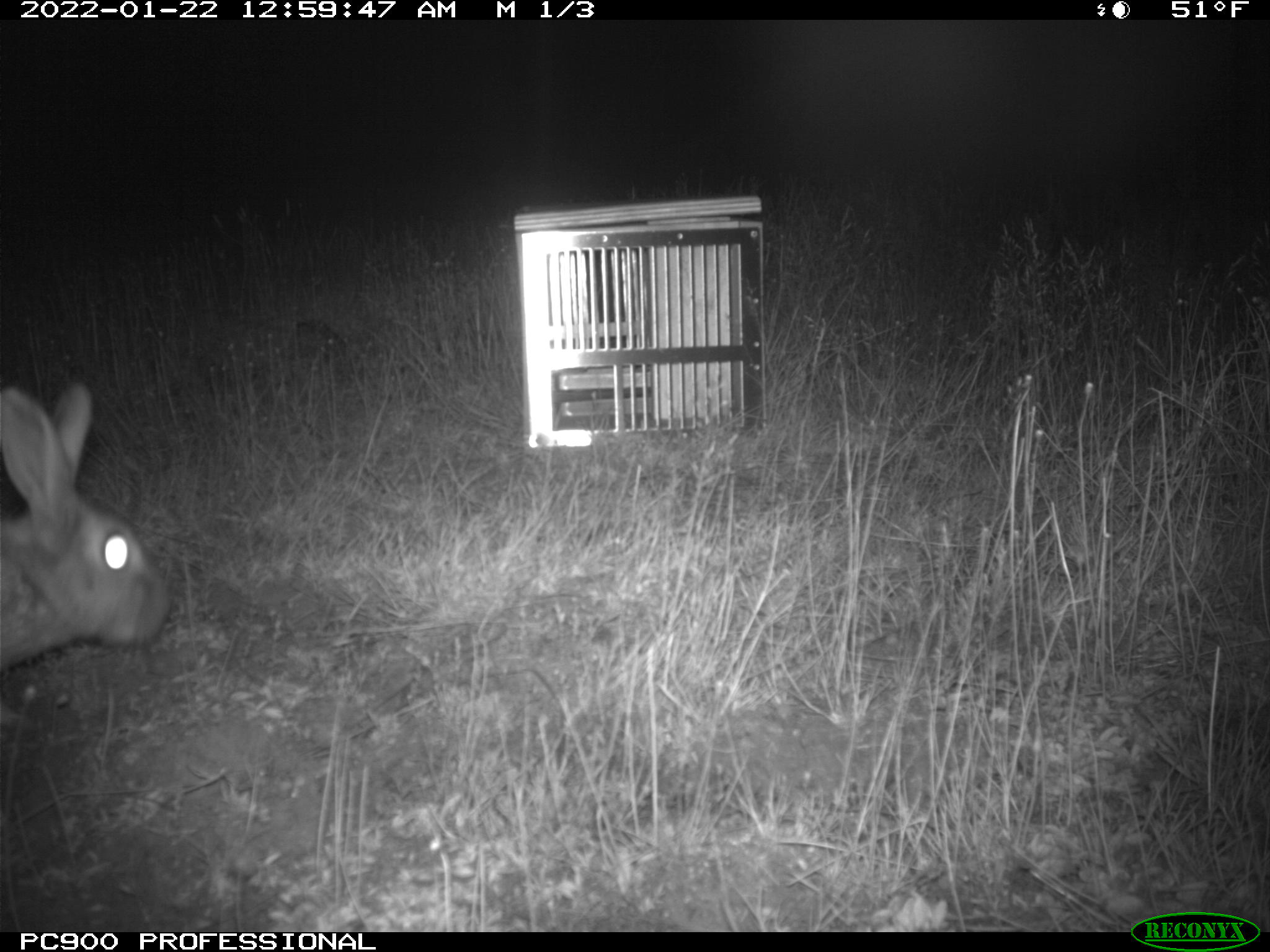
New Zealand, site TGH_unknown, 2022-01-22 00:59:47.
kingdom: Animalia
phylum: Chordata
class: Mammalia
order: Lagomorpha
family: Leporidae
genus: Oryctolagus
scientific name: Oryctolagus cuniculus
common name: european rabbit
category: rabbit